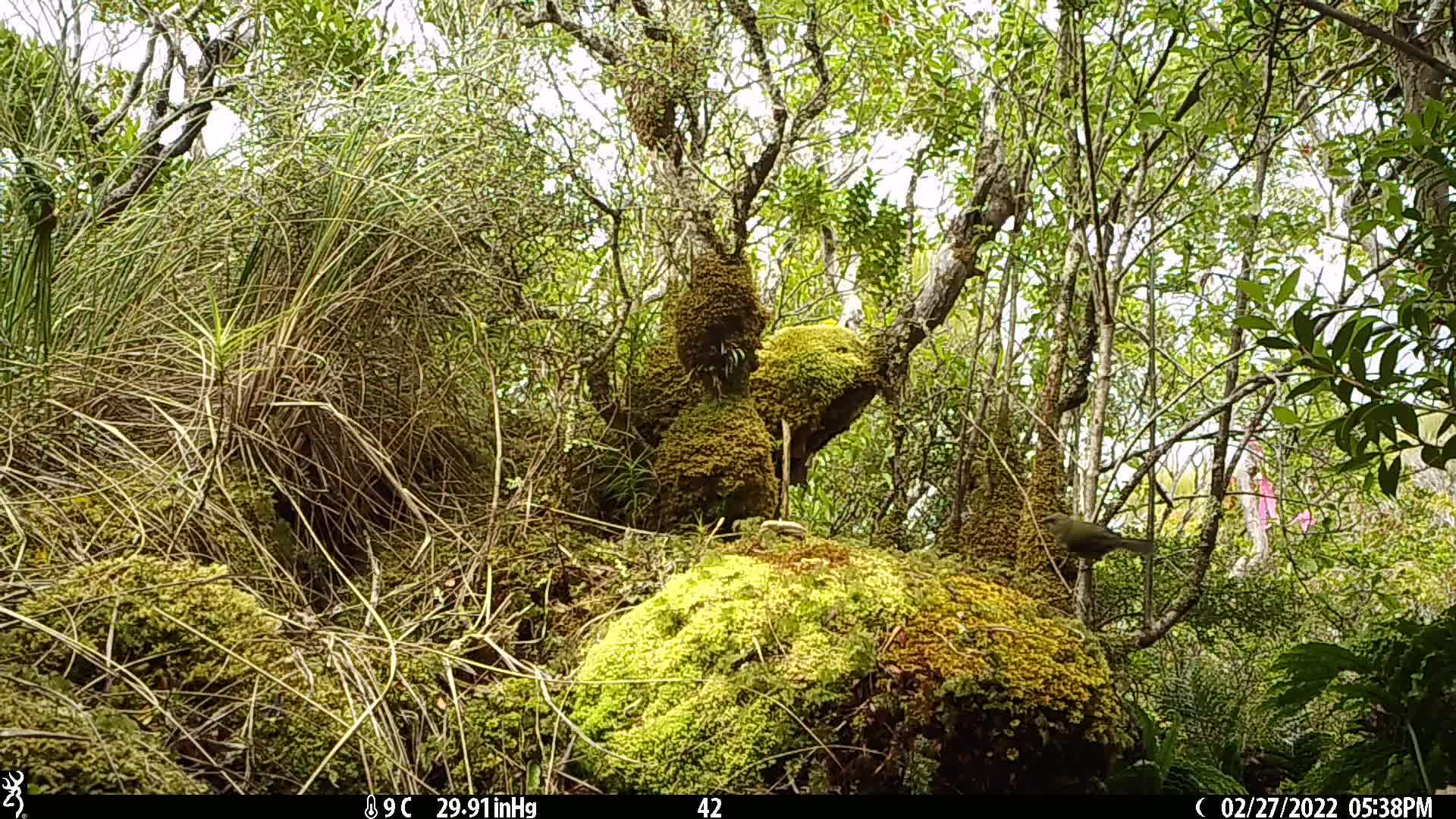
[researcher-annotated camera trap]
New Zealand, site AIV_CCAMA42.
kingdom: Animalia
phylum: Chordata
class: Aves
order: Passeriformes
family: Meliphagidae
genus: Anthornis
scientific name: Anthornis melanura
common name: new zealand bellbird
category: bellbird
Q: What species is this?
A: Bellbird (new zealand bellbird) (Anthornis melanura).